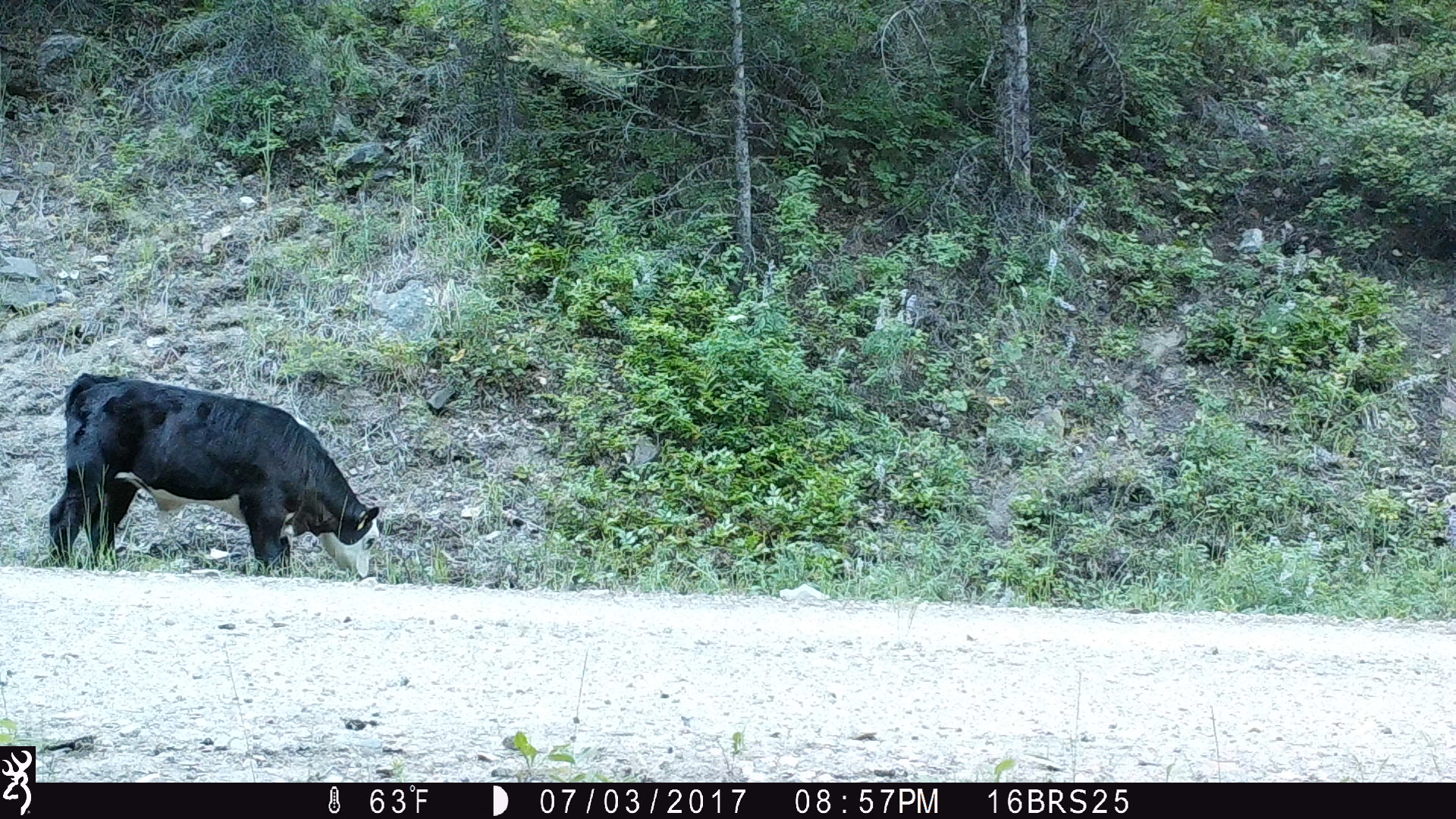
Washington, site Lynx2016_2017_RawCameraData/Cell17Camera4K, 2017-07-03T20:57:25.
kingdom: Animalia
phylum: Chordata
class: Mammalia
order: Artiodactyla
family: Bovidae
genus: Bos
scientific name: Bos taurus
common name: domestic cattle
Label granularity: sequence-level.